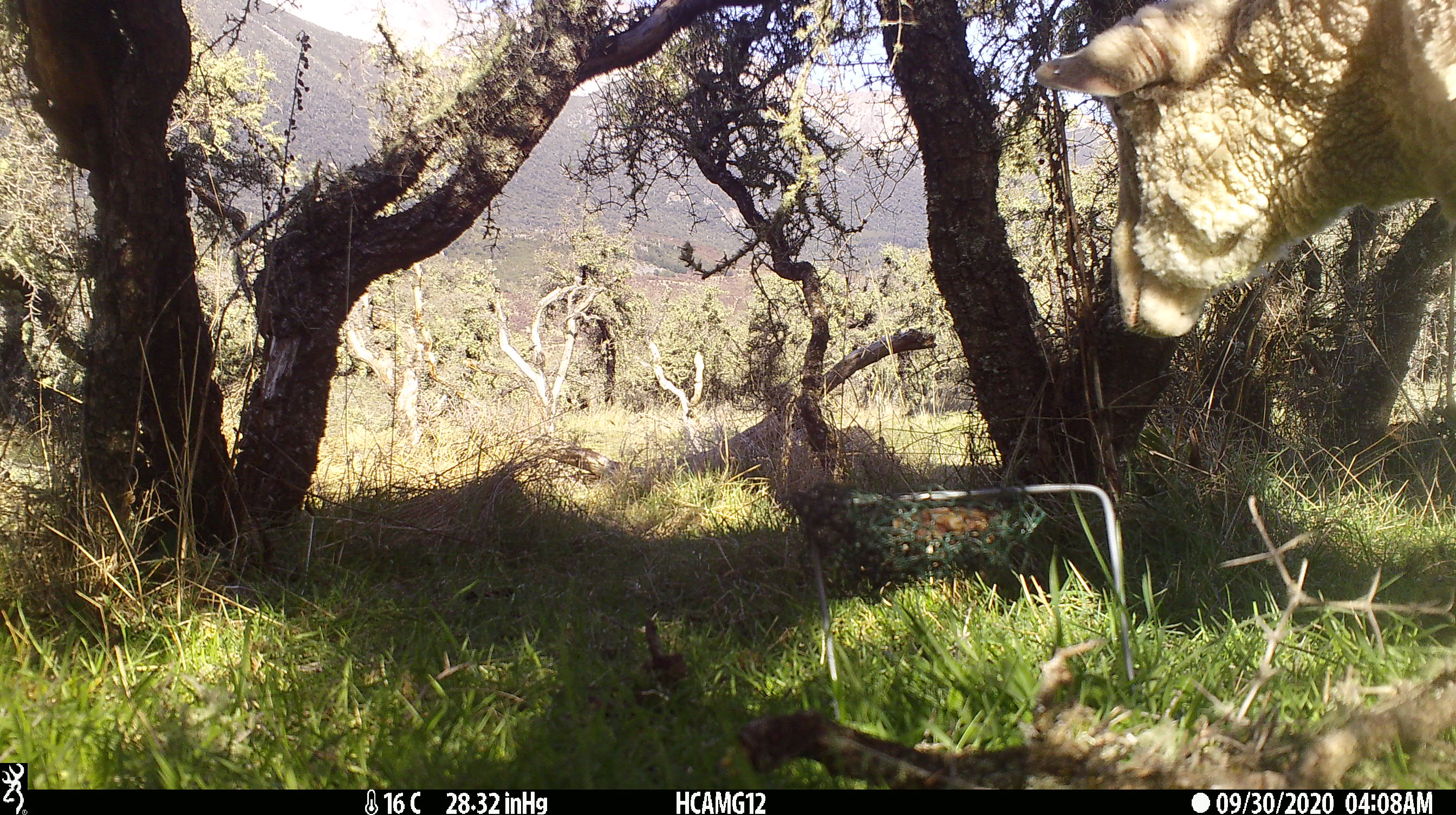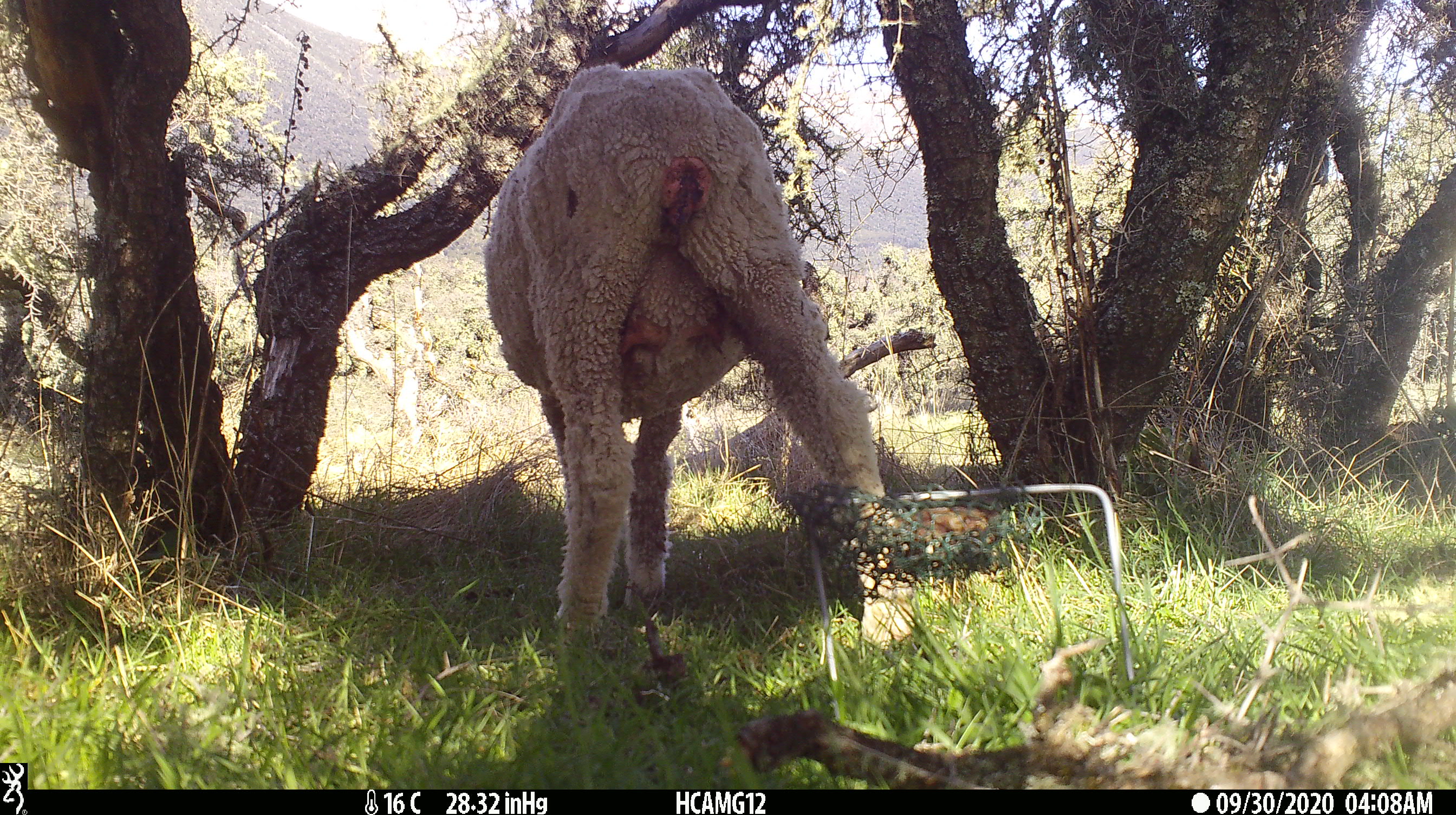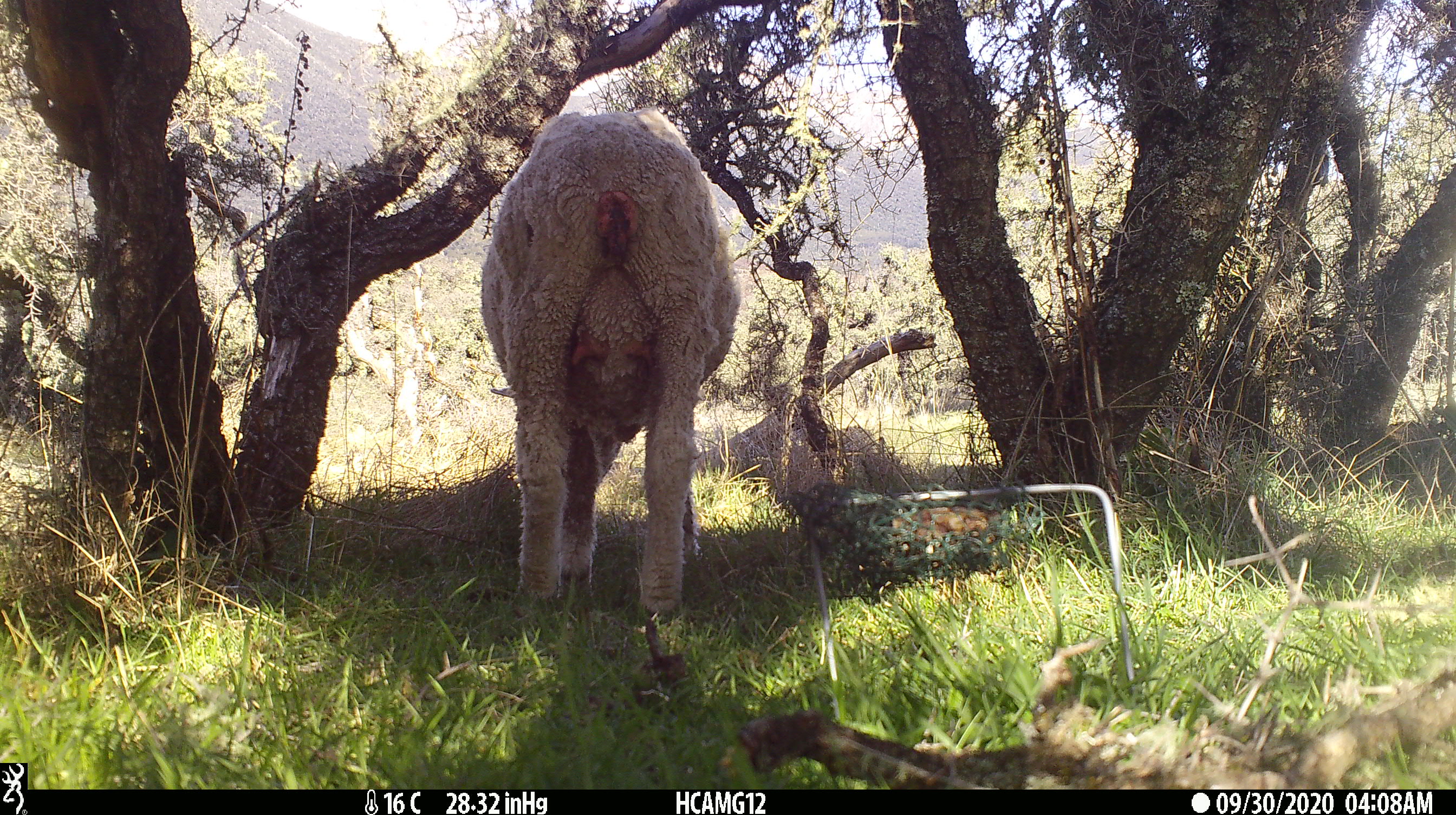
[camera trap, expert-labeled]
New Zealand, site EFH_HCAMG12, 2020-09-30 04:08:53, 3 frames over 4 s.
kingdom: Animalia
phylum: Chordata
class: Mammalia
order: Artiodactyla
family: Bovidae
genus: Ovis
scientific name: Ovis aries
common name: domestic sheep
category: sheep